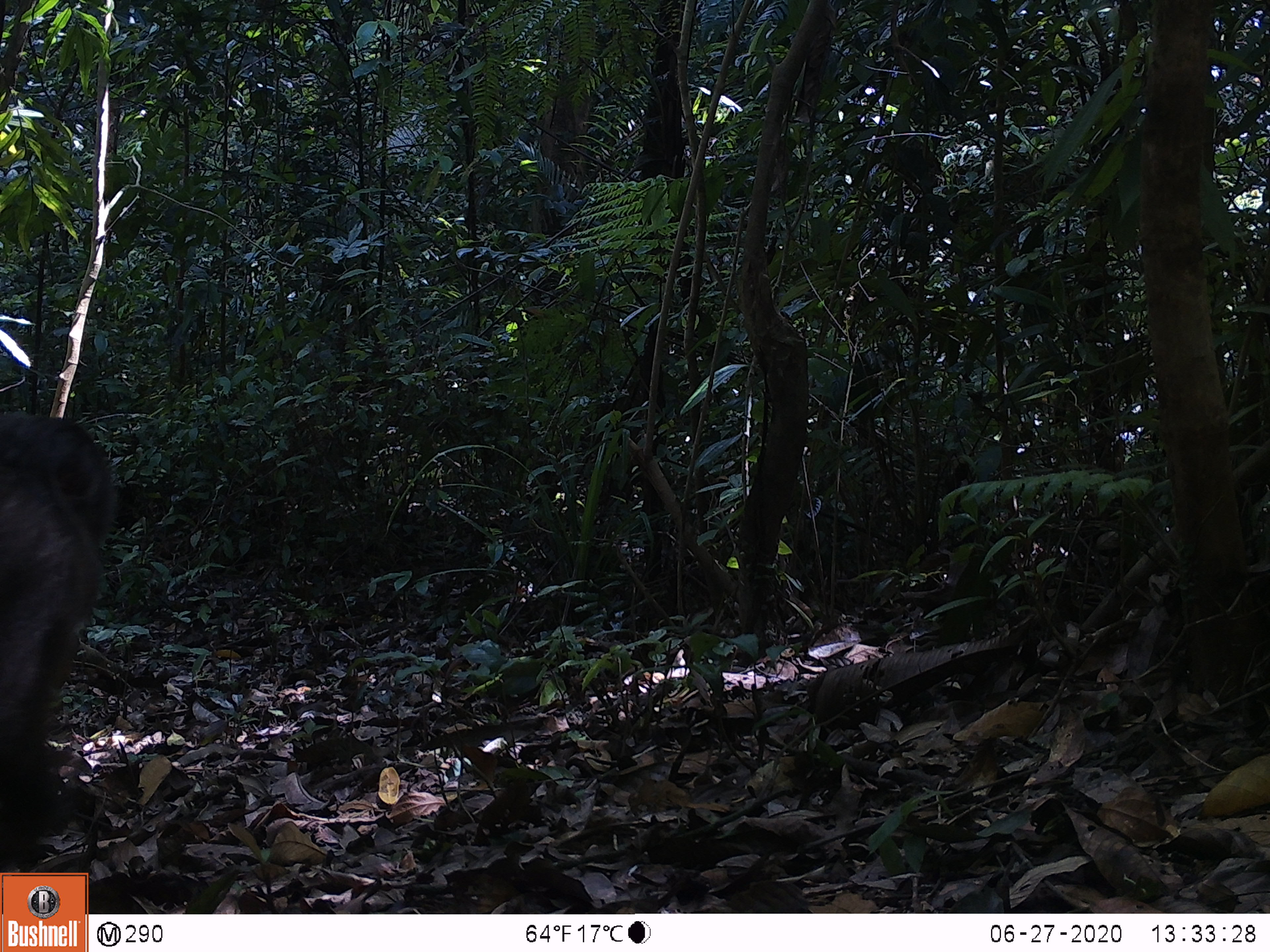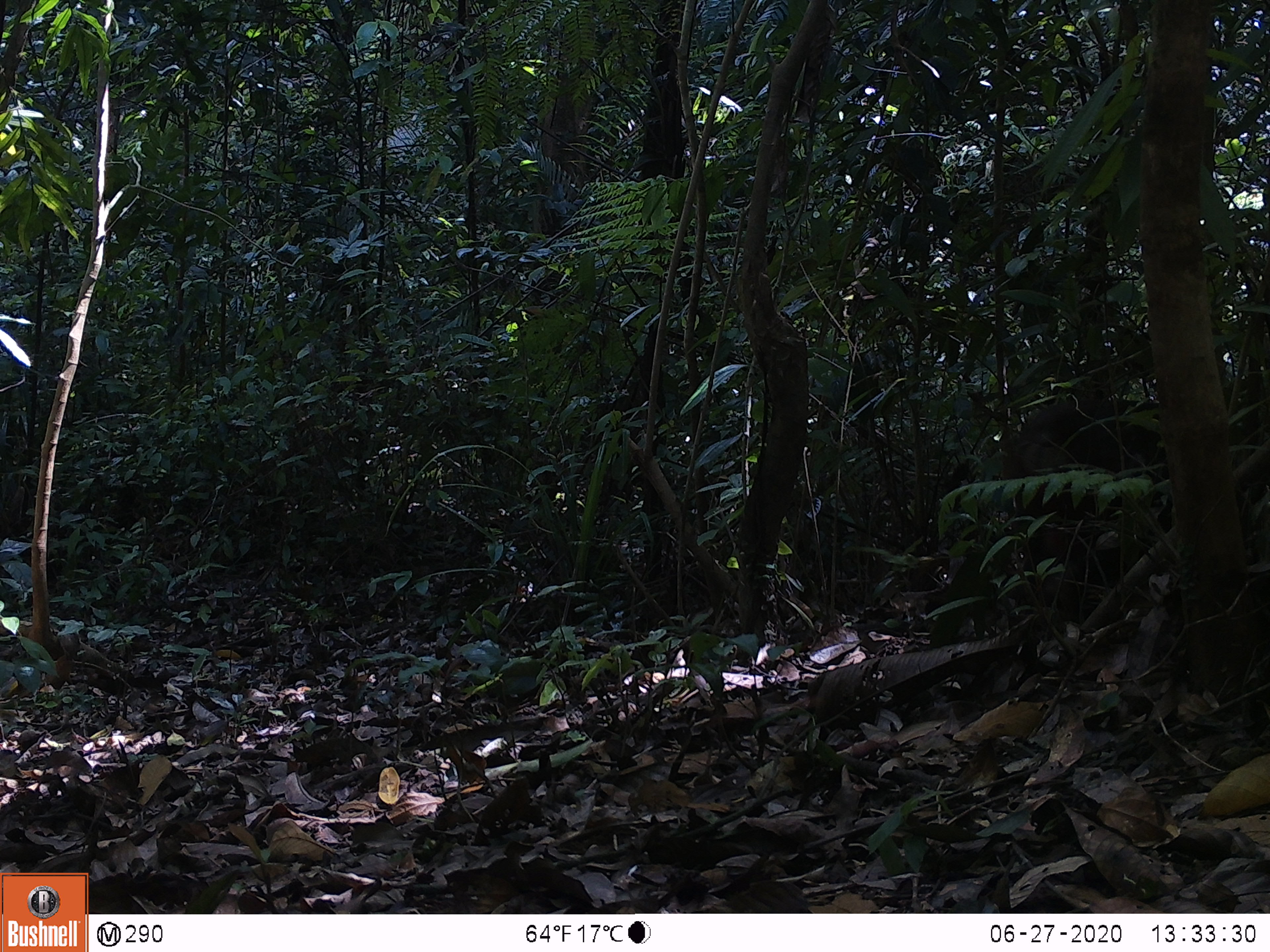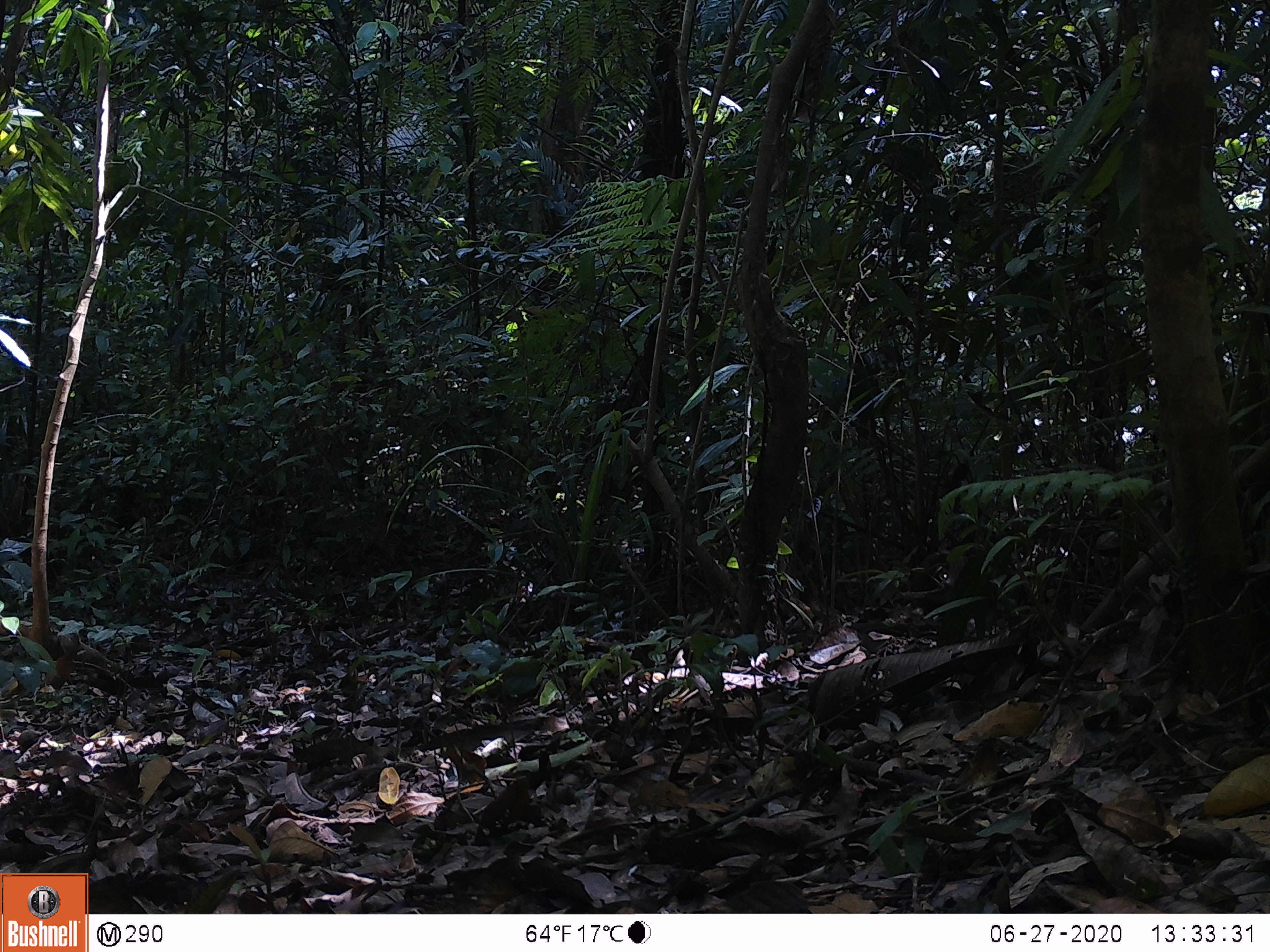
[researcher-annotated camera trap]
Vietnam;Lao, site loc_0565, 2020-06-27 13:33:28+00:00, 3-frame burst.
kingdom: Animalia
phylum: Chordata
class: Mammalia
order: Primates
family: Cercopithecidae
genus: Macaca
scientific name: Macaca arctoides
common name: stump-tailed macaque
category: stump tailed macaque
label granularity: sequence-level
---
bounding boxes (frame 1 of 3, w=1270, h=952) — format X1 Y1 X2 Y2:
stump tailed macaque: 0 412 117 868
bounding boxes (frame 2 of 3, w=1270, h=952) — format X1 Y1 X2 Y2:
stump tailed macaque: 998 370 1267 616